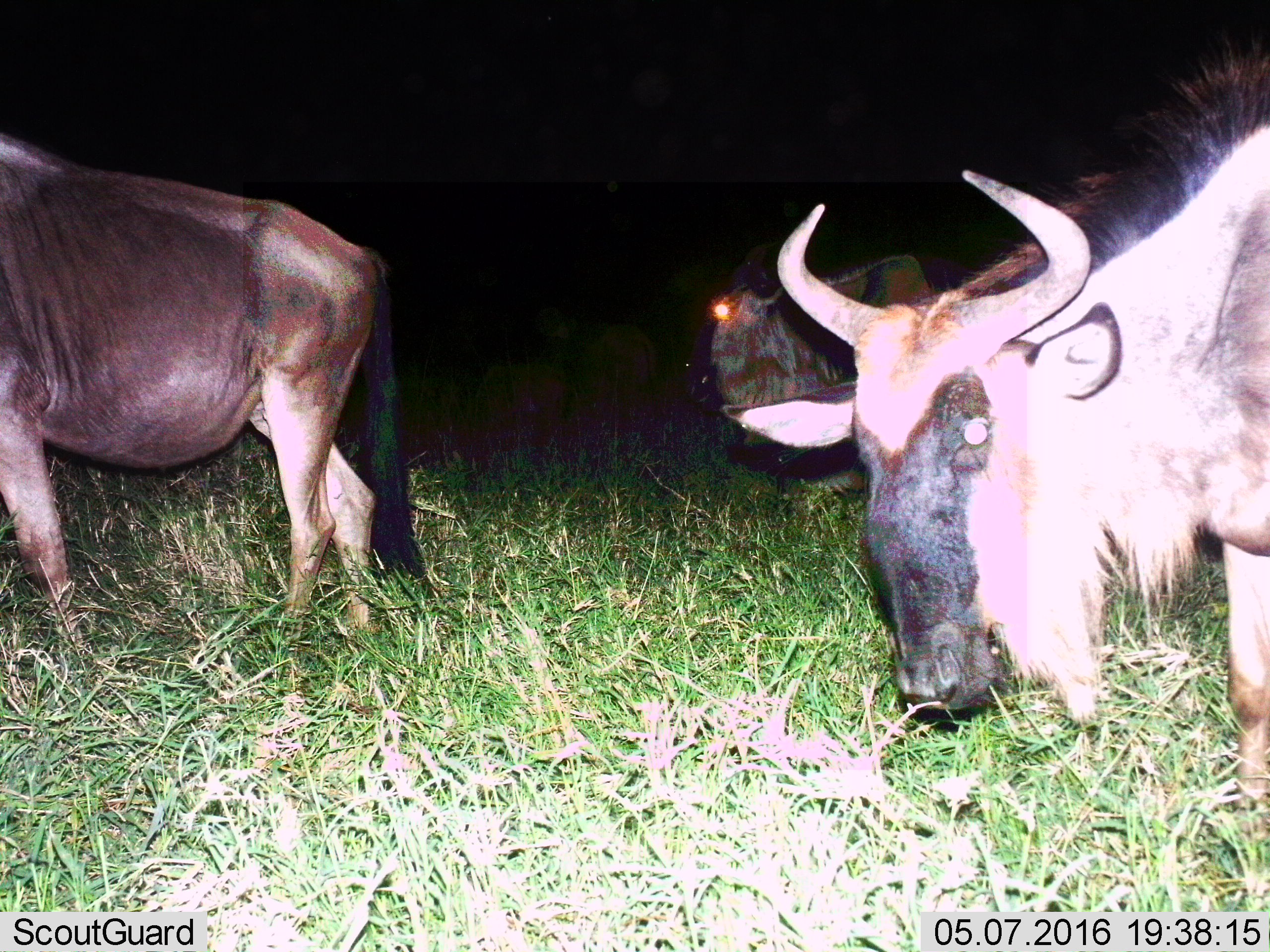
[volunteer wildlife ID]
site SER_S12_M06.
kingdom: Animalia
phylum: Chordata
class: Mammalia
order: Artiodactyla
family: Bovidae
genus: Connochaetes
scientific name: Connochaetes taurinus taurinus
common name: blue wildebeest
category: wildebeestblue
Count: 3.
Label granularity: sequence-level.